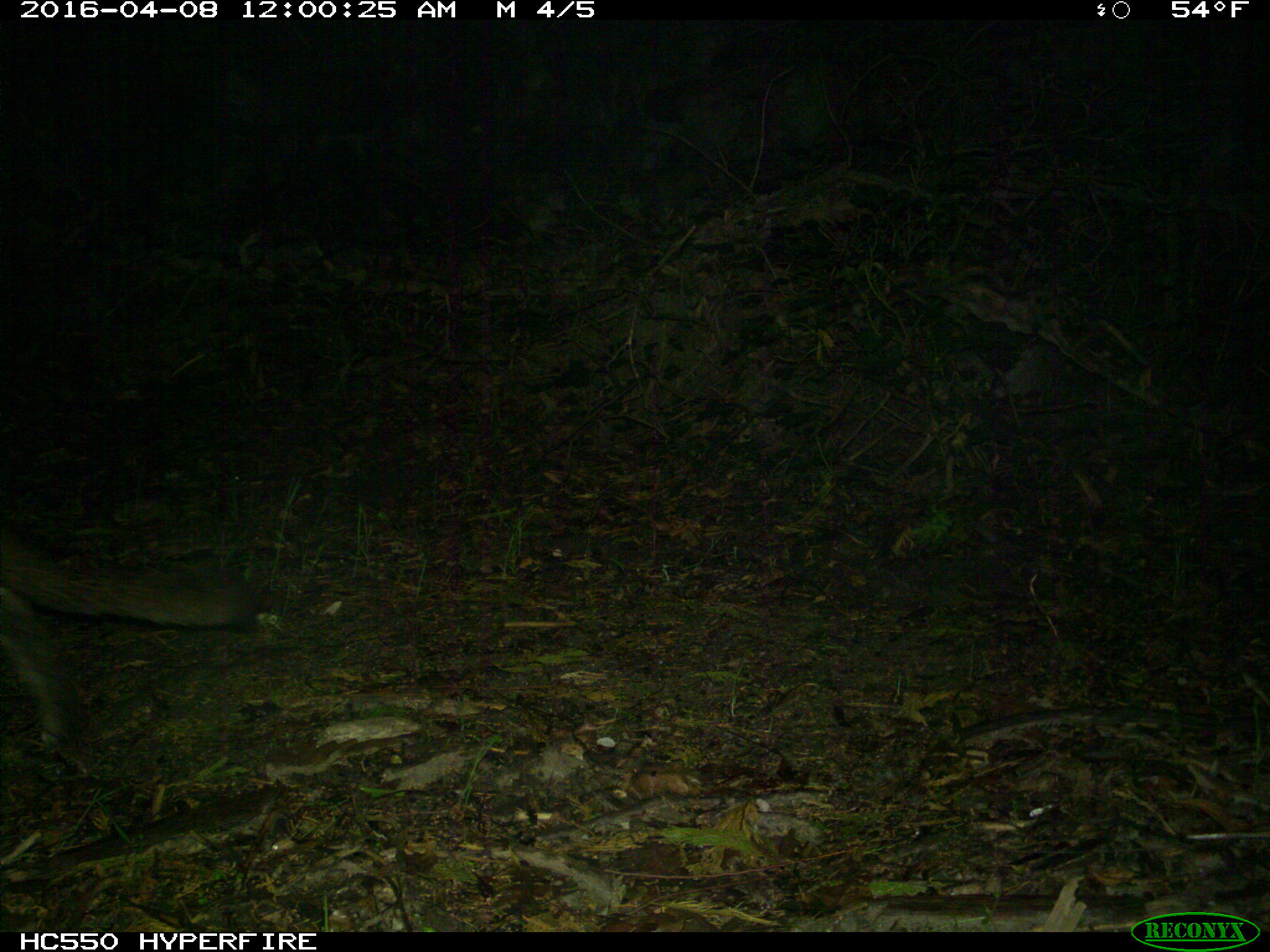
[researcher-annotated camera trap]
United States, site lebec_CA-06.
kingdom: Animalia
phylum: Chordata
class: Mammalia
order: Carnivora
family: Felidae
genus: Puma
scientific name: Puma concolor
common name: mountain lion